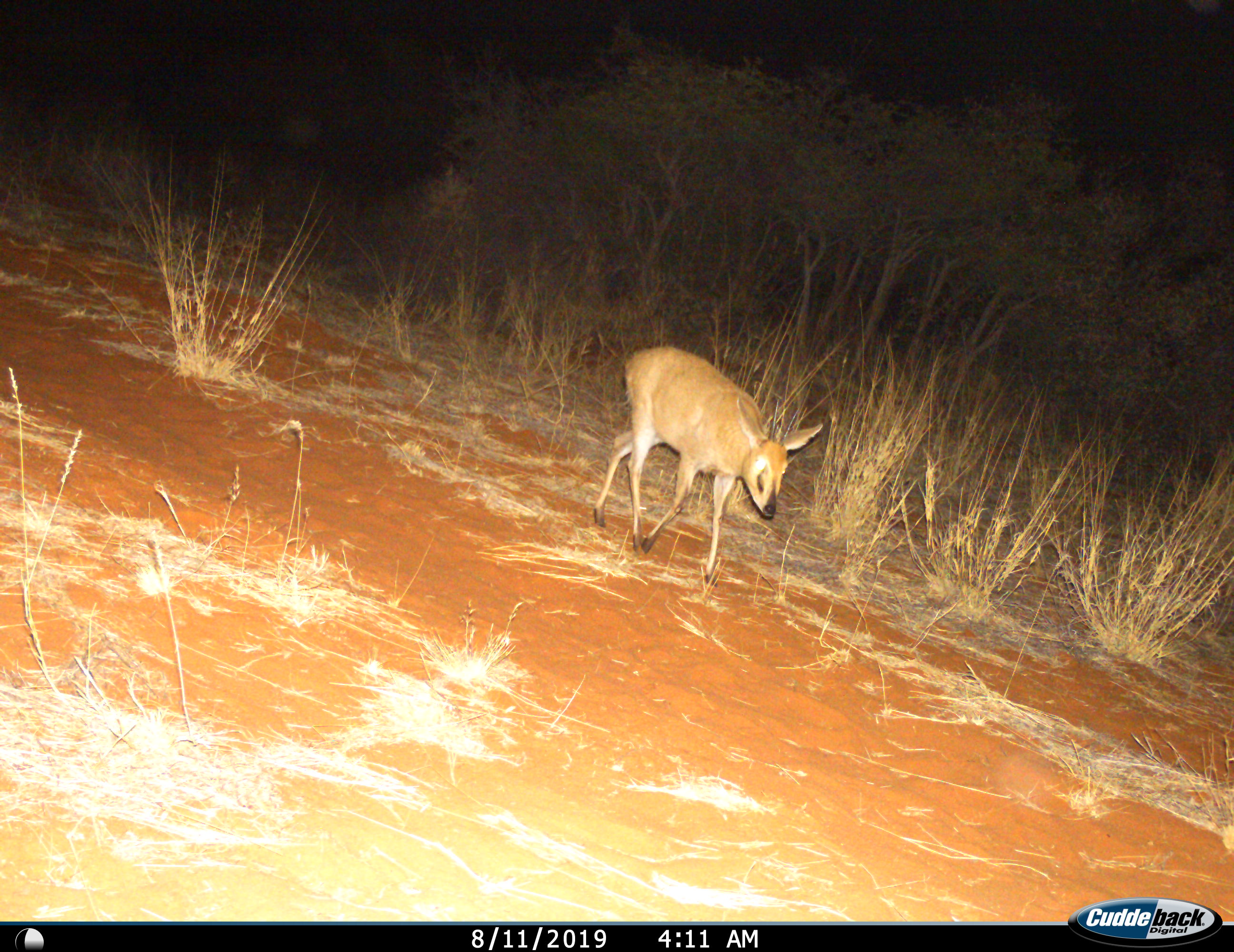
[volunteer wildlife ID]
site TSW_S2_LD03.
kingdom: Animalia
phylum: Chordata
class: Mammalia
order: Artiodactyla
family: Bovidae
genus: Sylvicapra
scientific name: Sylvicapra grimmia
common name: common duiker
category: duikercommongrey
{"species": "duikercommongrey (common duiker) (Sylvicapra grimmia)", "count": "1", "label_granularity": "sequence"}